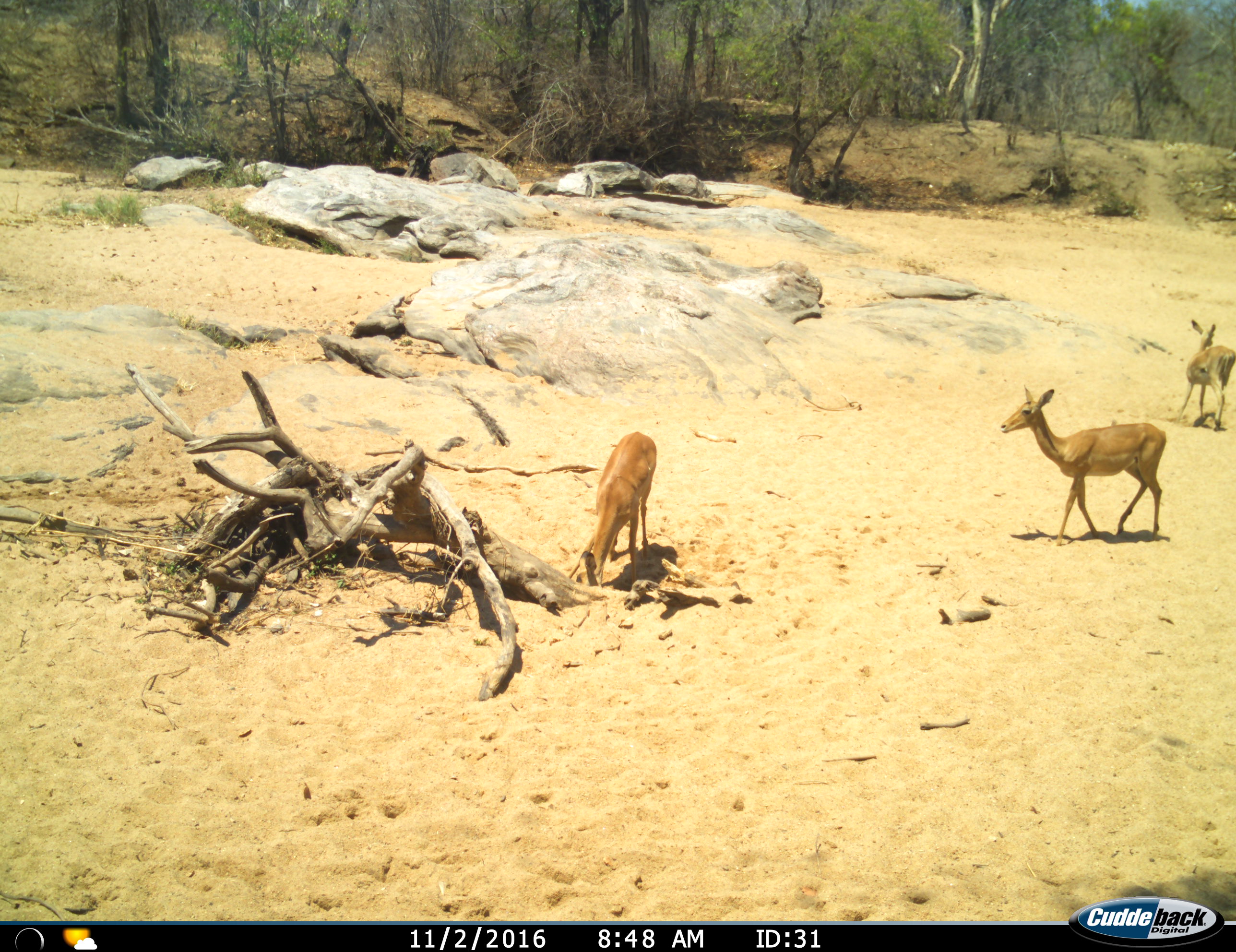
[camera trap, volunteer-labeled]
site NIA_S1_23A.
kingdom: Animalia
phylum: Chordata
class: Mammalia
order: Artiodactyla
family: Bovidae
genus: Aepyceros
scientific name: Aepyceros melampus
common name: impala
Impala (Aepyceros melampus), count 3. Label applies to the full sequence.